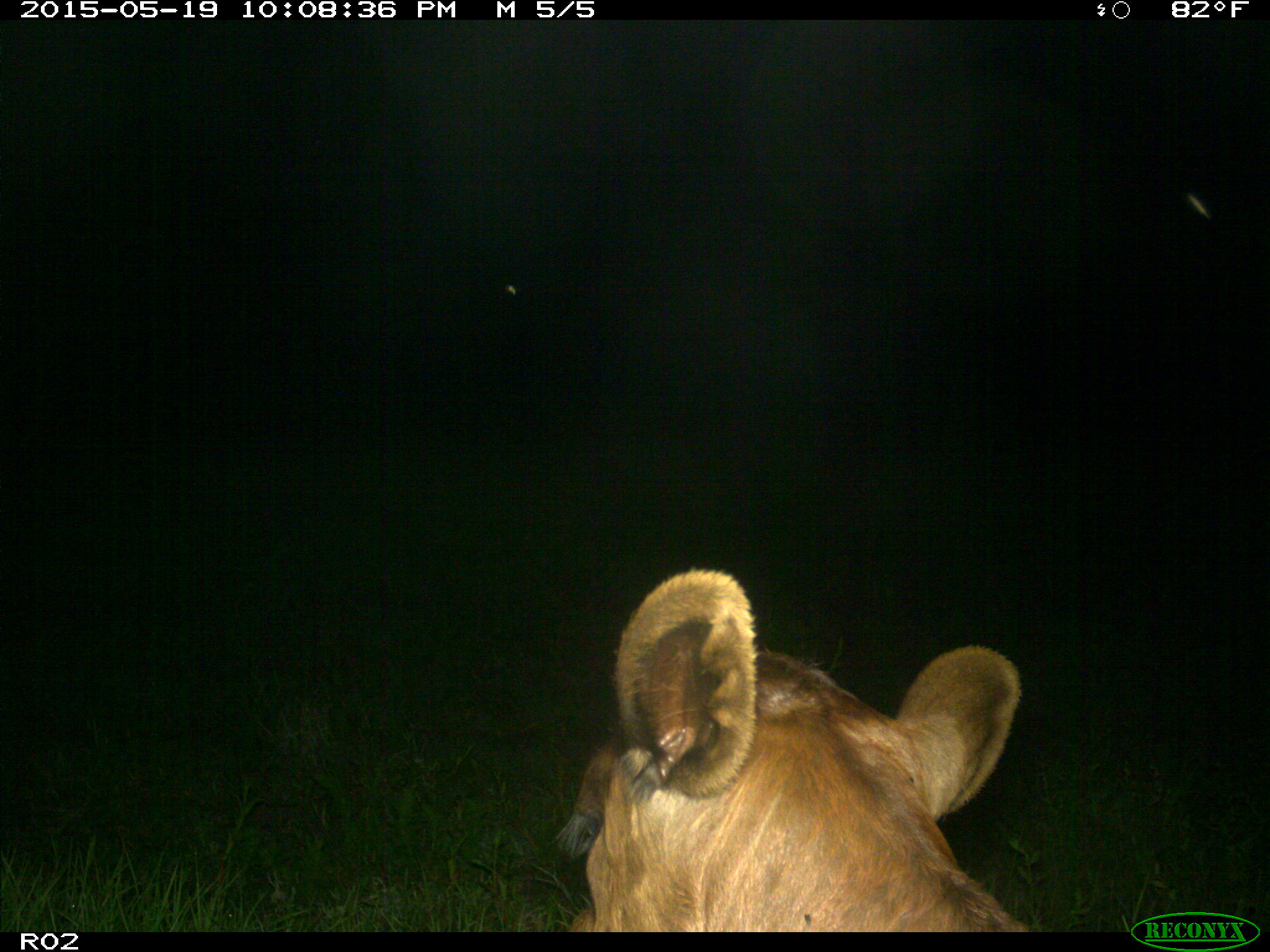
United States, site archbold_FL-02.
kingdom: Animalia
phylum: Chordata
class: Mammalia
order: Artiodactyla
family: Bovidae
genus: Bos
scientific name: Bos taurus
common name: domestic cow